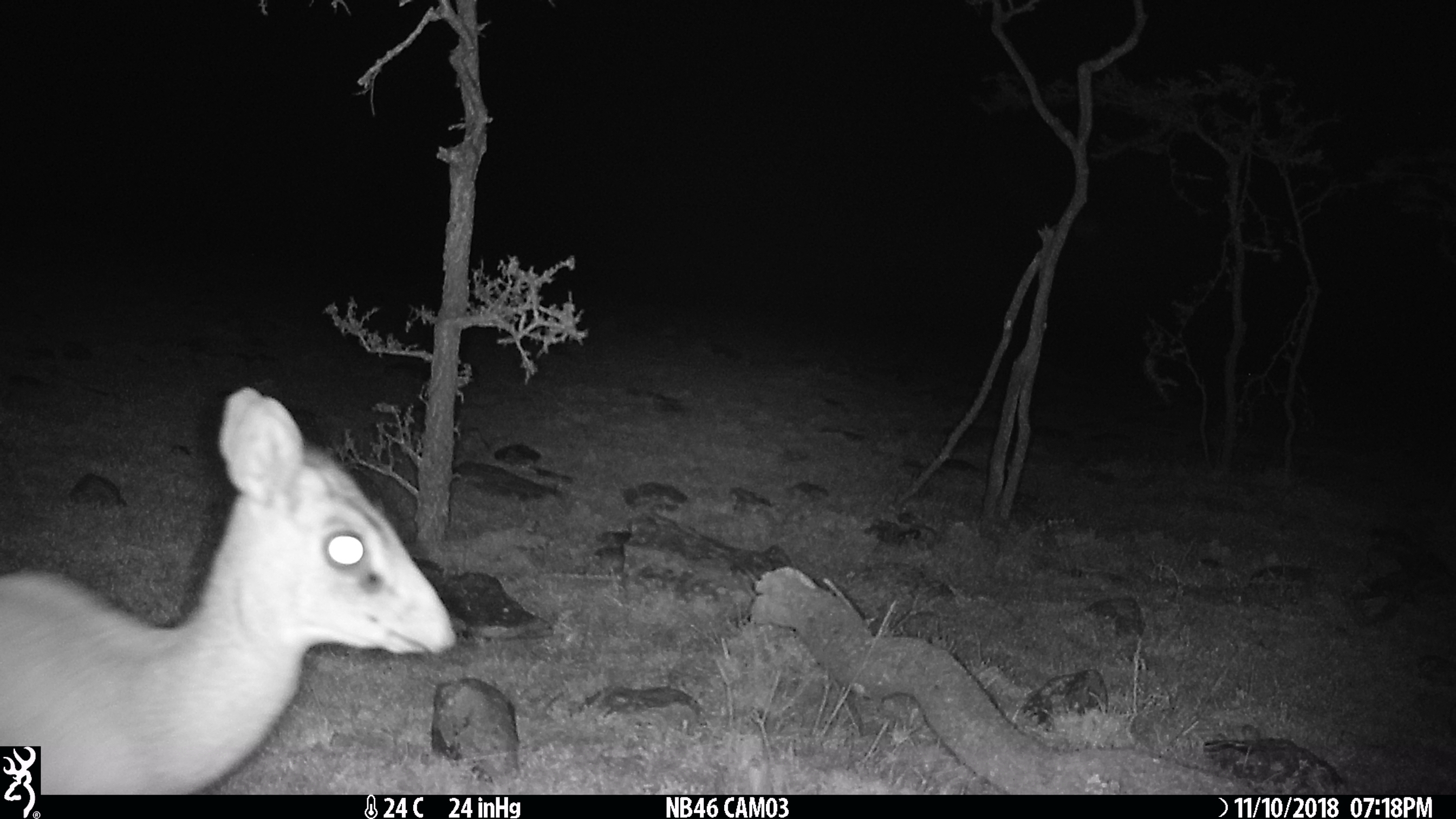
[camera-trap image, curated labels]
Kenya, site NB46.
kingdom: Animalia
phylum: Chordata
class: Mammalia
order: Artiodactyla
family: Bovidae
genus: Madoqua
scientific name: Madoqua kirkii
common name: kirk's dik-dik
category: dikdik